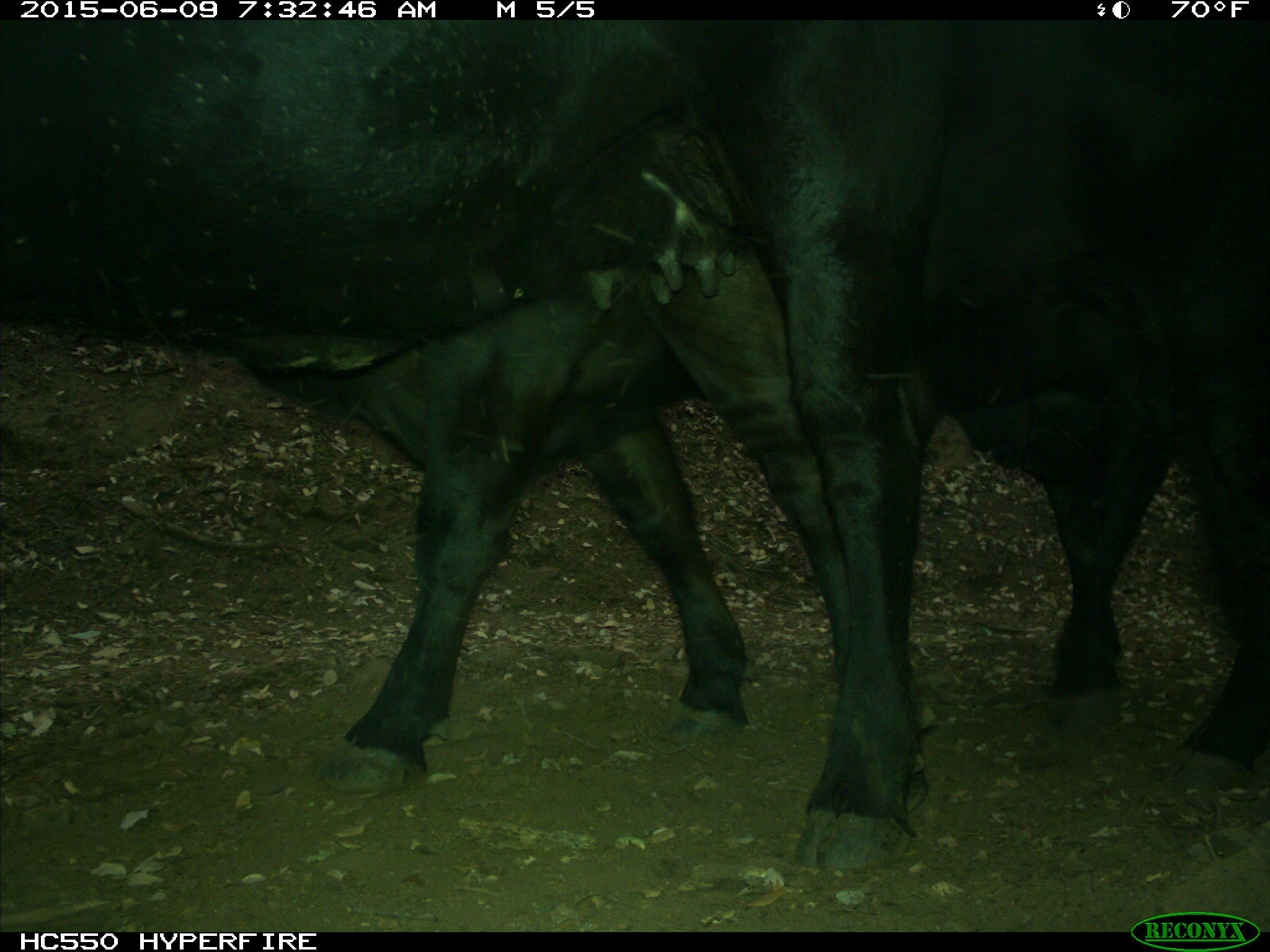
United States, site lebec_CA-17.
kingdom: Animalia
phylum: Chordata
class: Mammalia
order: Artiodactyla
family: Bovidae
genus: Bos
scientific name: Bos taurus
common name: domestic cow